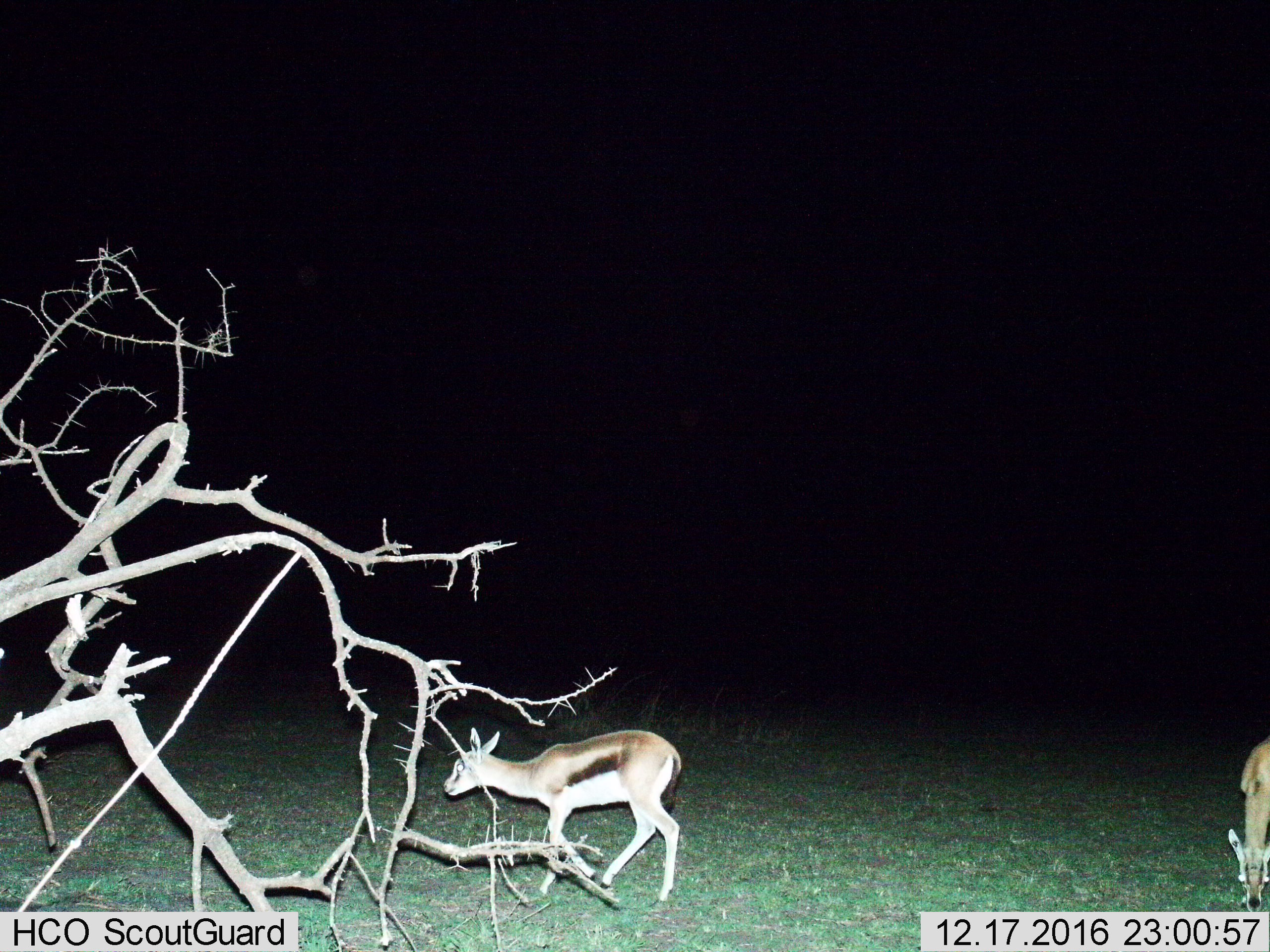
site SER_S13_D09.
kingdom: Animalia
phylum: Chordata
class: Mammalia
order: Artiodactyla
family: Bovidae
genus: Eudorcas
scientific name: Eudorcas thomsonii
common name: thomson's gazelle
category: gazellethomsons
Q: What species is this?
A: Gazellethomsons (thomson's gazelle) (Eudorcas thomsonii).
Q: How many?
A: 2.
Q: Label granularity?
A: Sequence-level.